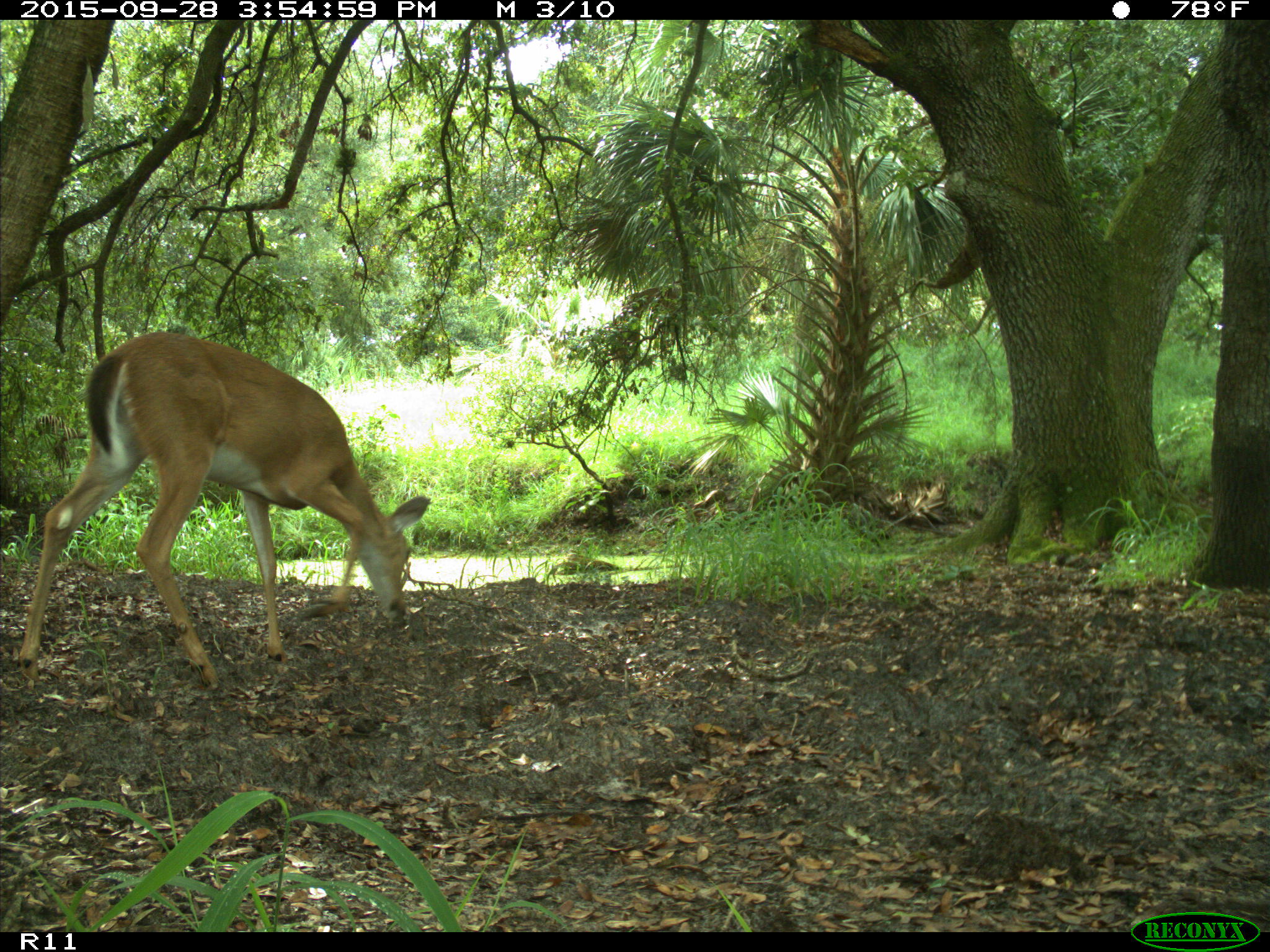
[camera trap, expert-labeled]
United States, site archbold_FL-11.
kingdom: Animalia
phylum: Chordata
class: Mammalia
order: Artiodactyla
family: Cervidae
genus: Odocoileus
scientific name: Odocoileus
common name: deer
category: unidentified deer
Unidentified deer (deer) (Odocoileus).